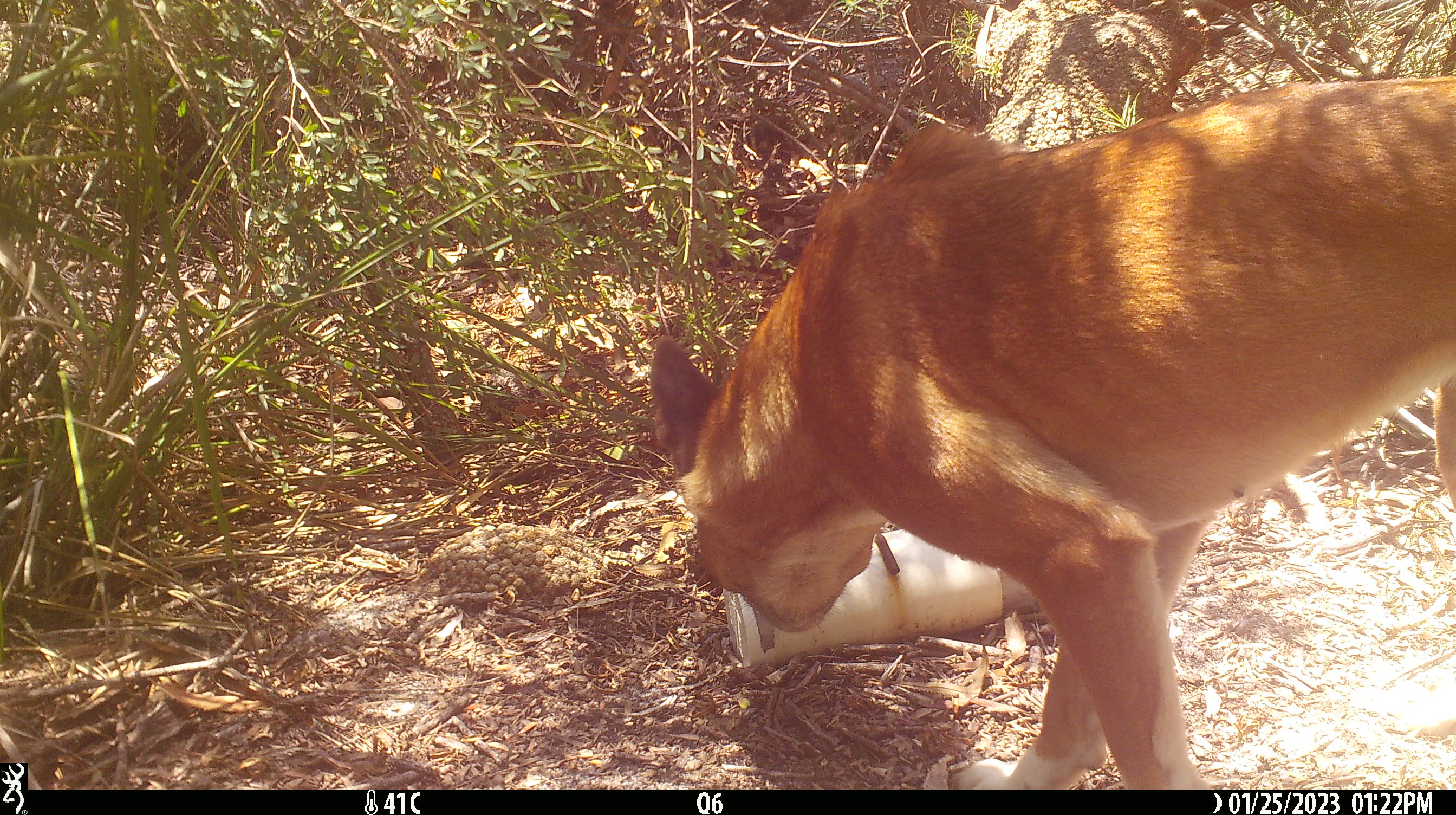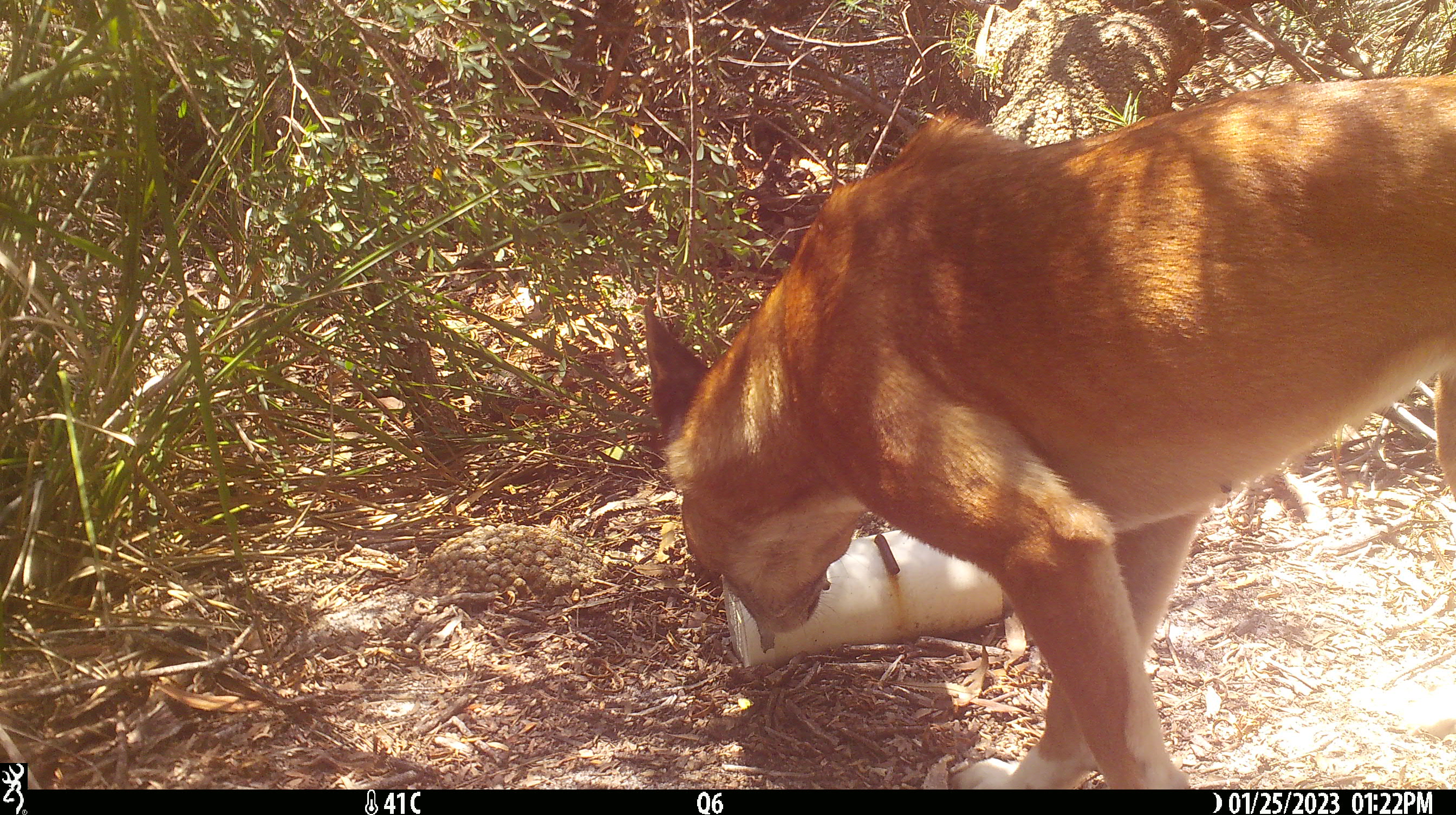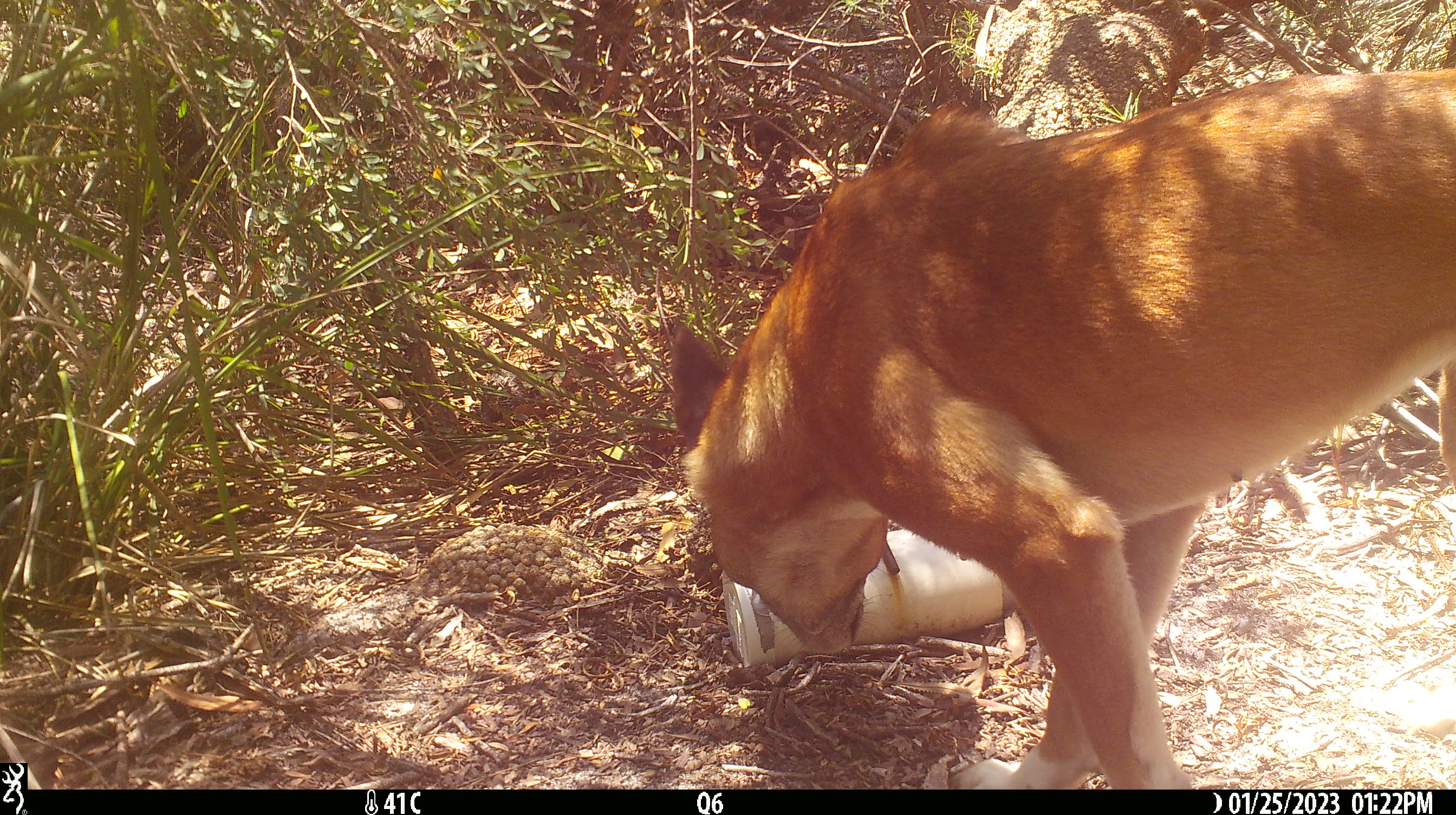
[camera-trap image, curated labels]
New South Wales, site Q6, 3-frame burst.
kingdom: Animalia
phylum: Chordata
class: Mammalia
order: Carnivora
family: Canidae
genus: Canis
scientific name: Canis familiaris dingo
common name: dingo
Dingo (Canis familiaris dingo).